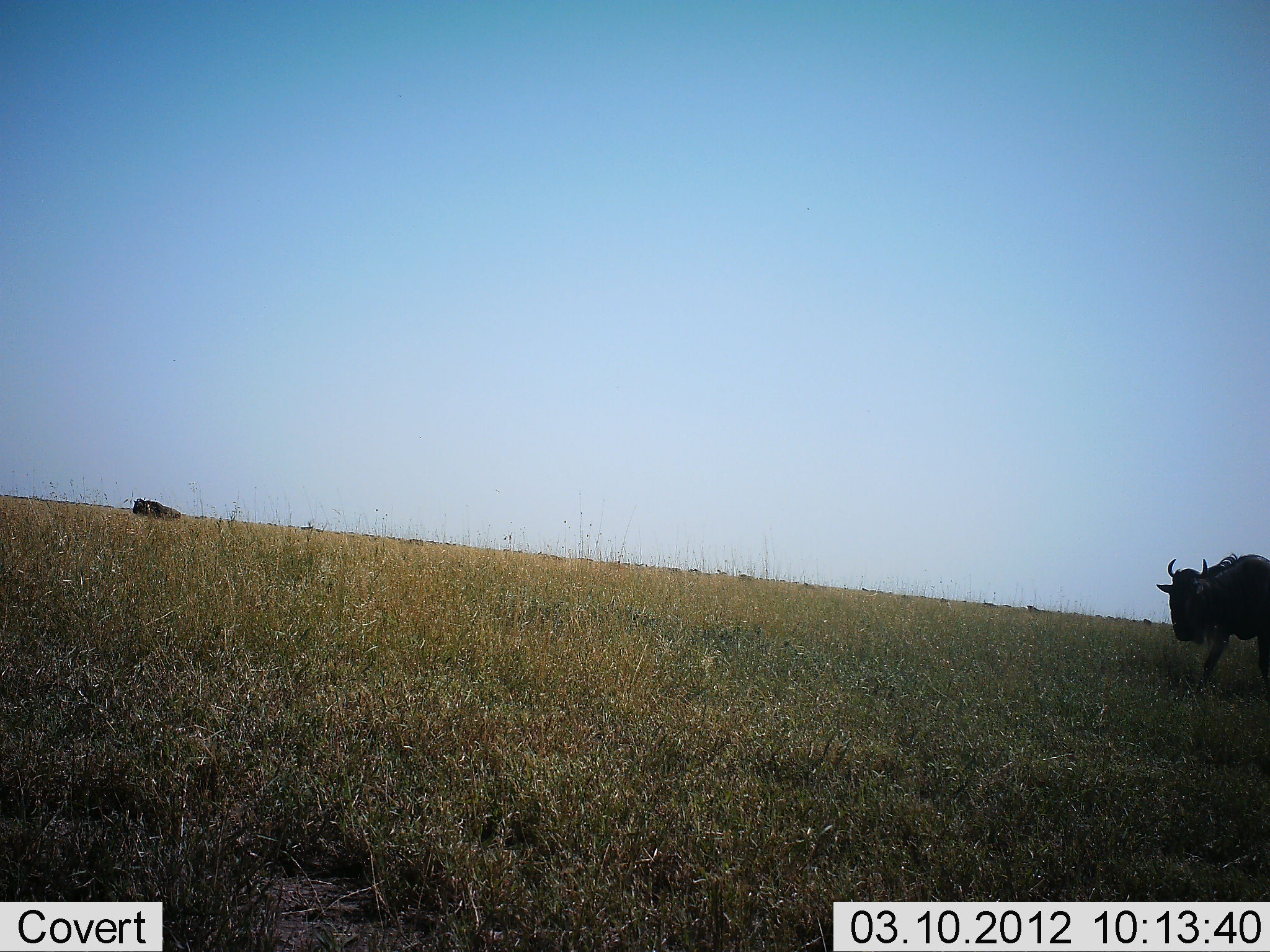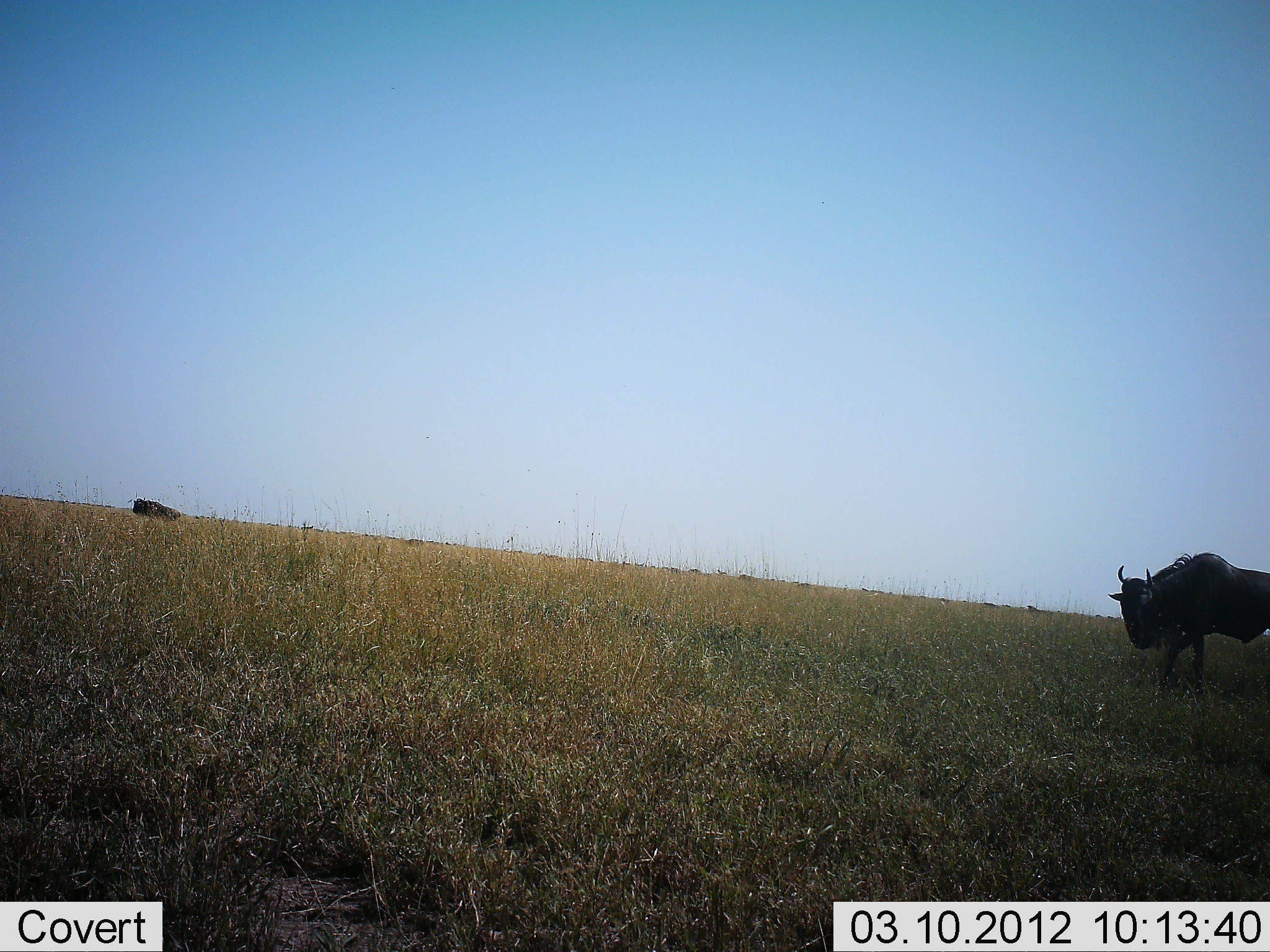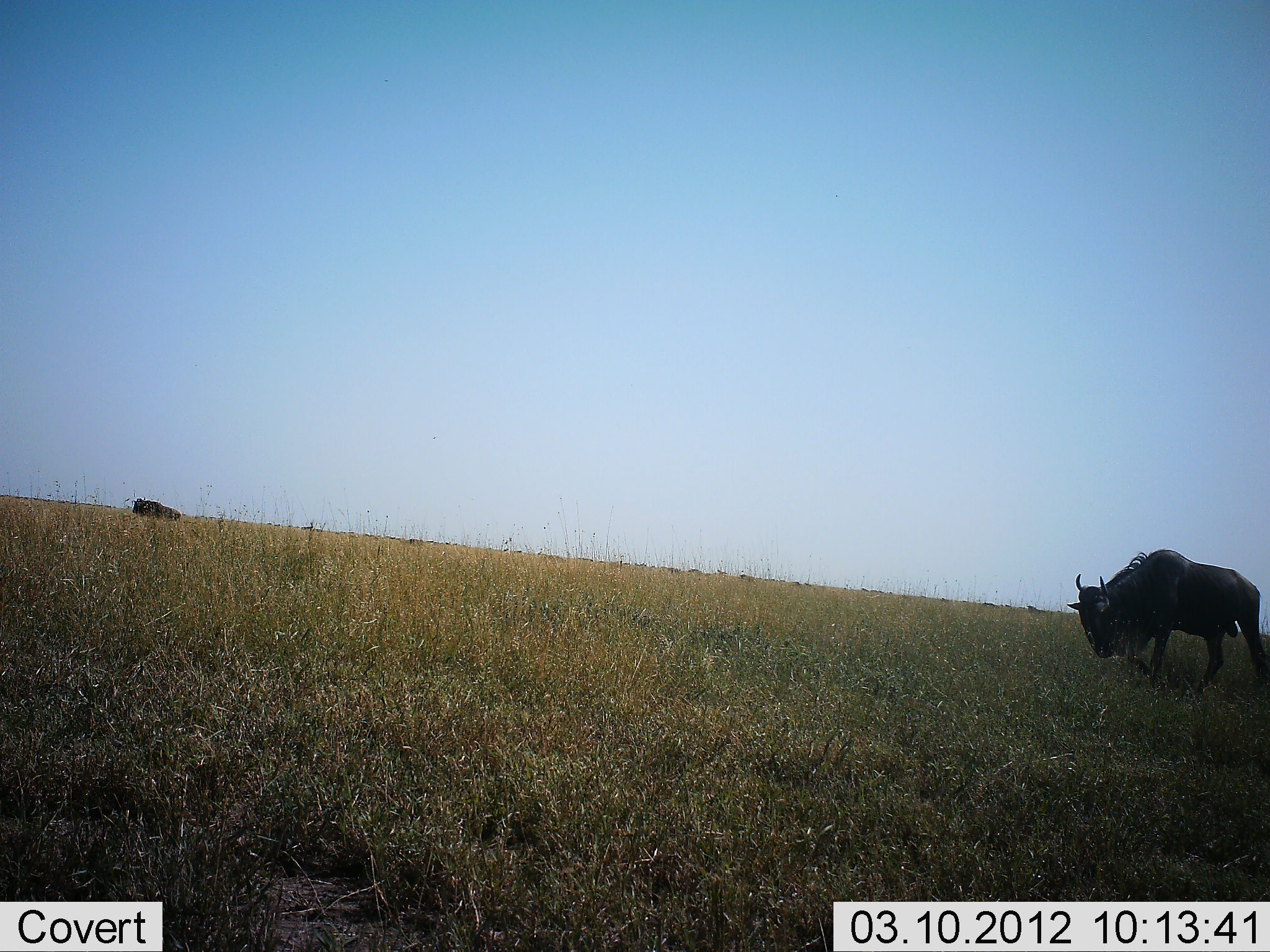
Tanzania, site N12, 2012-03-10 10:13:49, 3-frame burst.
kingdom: Animalia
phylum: Chordata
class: Mammalia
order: Artiodactyla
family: Bovidae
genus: Connochaetes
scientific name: Connochaetes taurinus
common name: blue wildebeest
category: wildebeest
Wildebeest (blue wildebeest) (Connochaetes taurinus), count 2. Behavior (volunteer vote fractions): standing 32%, resting 16%, moving 95%, interacting 0%. Young present (vote fraction): 0%. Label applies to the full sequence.